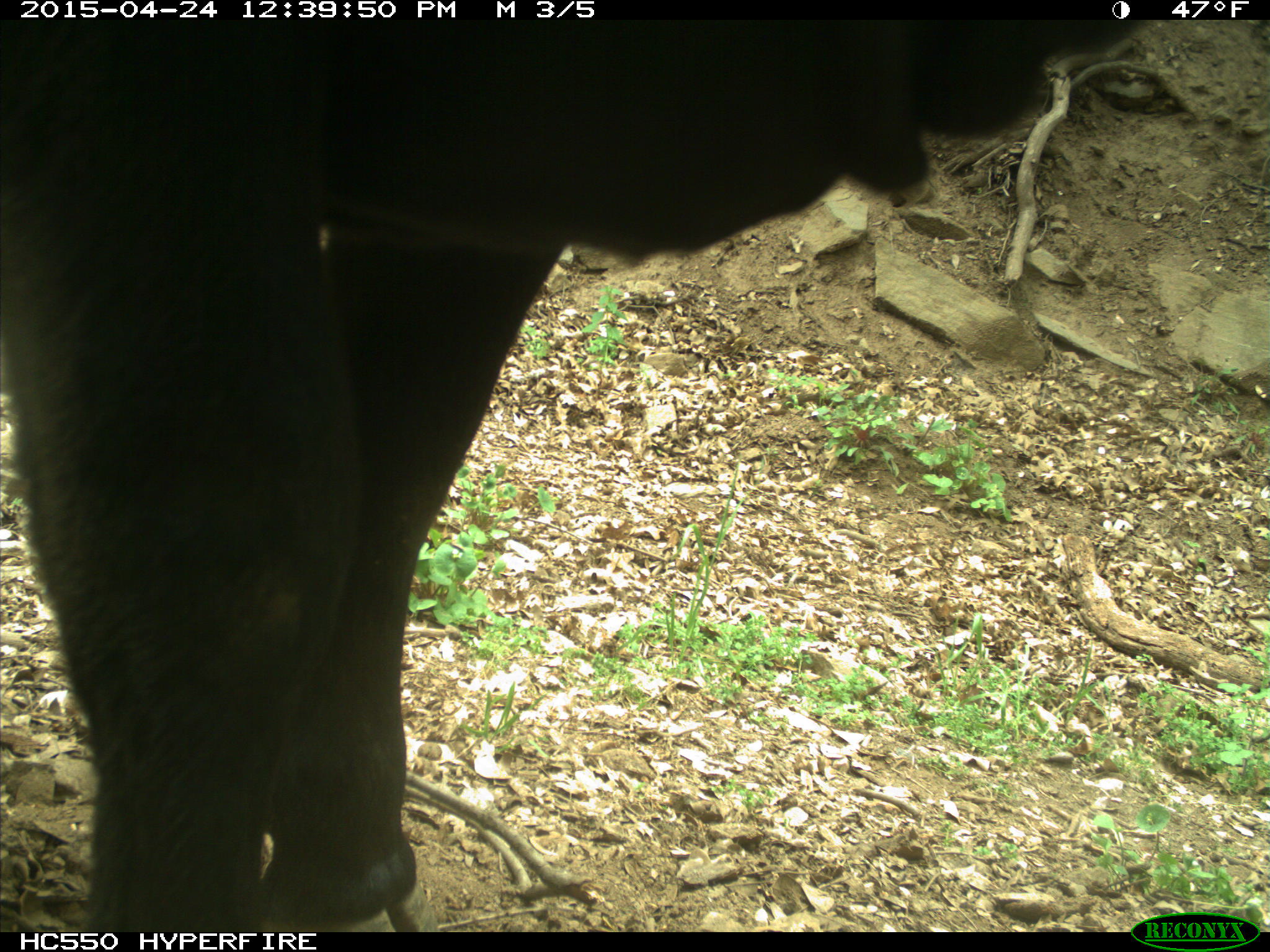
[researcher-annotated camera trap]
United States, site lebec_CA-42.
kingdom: Animalia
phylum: Chordata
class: Mammalia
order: Artiodactyla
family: Bovidae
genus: Bos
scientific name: Bos taurus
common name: domestic cow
Bos taurus (domestic cow).